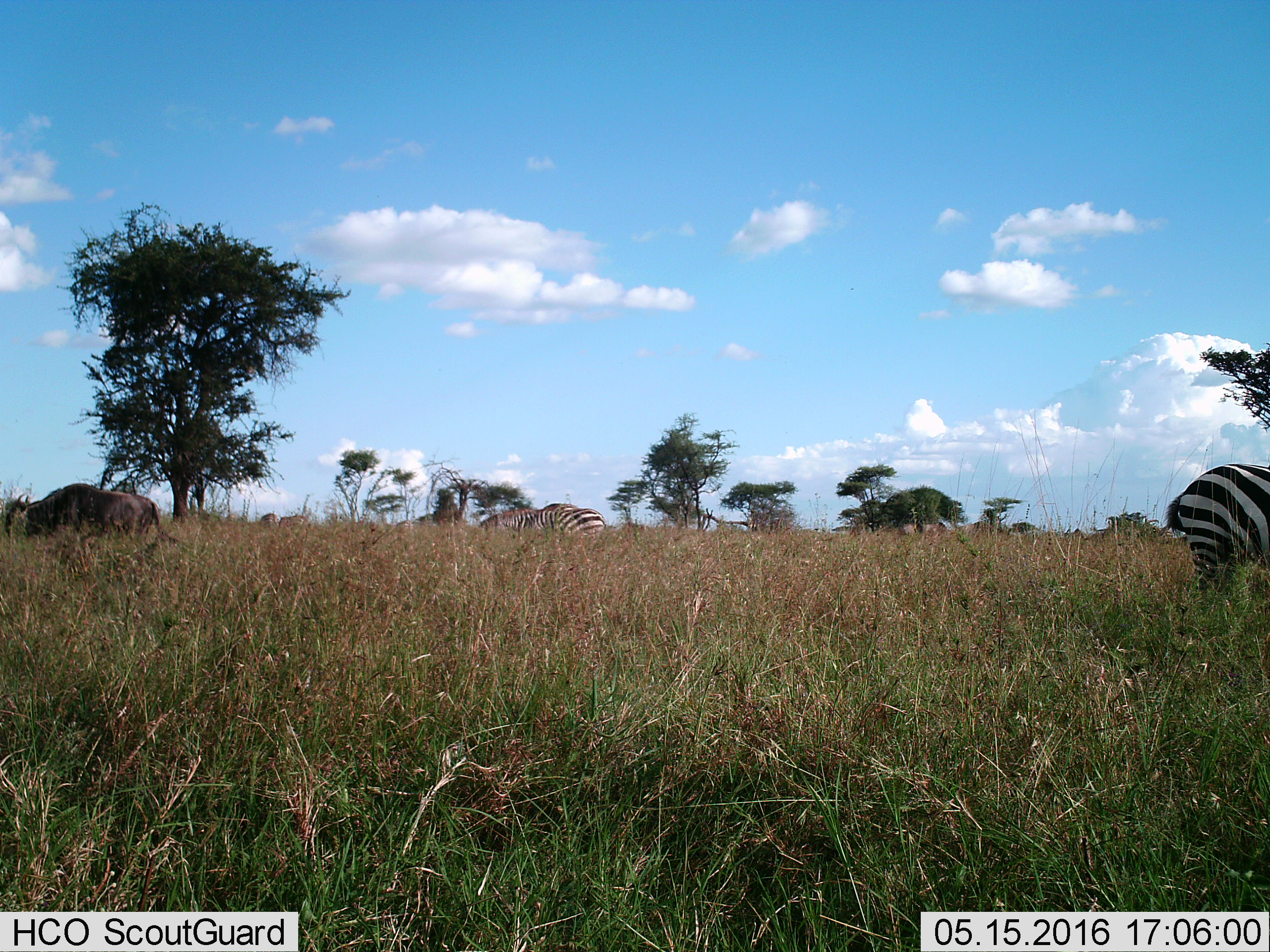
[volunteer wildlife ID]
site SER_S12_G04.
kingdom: Animalia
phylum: Chordata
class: Mammalia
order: Artiodactyla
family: Bovidae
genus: Connochaetes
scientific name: Connochaetes taurinus taurinus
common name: blue wildebeest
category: wildebeestblue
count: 3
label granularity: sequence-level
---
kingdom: Animalia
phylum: Chordata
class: Mammalia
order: Perissodactyla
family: Equidae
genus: Equus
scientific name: Equus quagga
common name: plains zebra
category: zebraplains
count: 4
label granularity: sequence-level